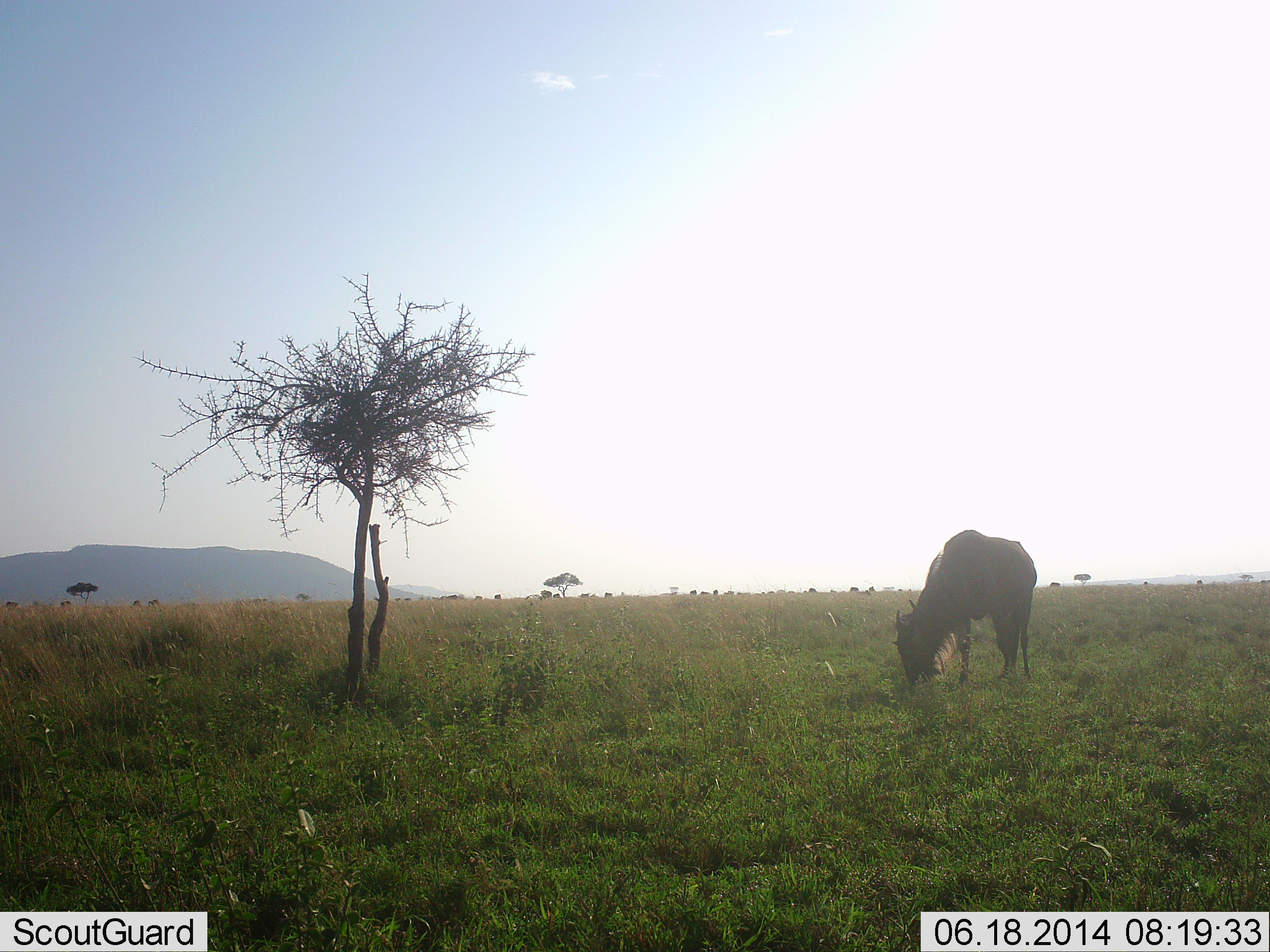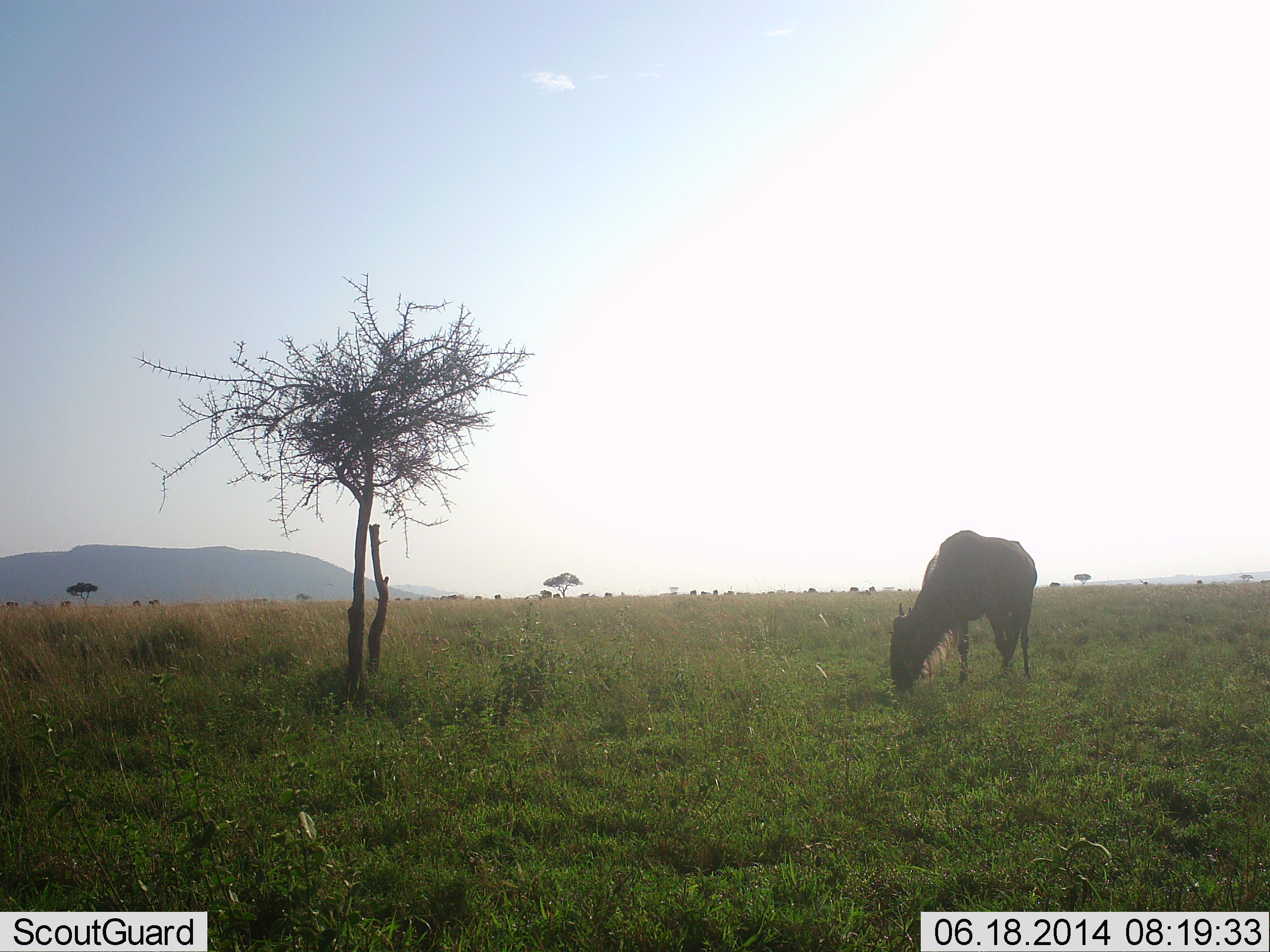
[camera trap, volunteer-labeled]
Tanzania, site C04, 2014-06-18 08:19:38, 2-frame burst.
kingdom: Animalia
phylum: Chordata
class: Mammalia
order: Artiodactyla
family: Bovidae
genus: Connochaetes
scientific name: Connochaetes taurinus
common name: blue wildebeest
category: wildebeest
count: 1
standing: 20%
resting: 0%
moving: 0%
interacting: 0%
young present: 0%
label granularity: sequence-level